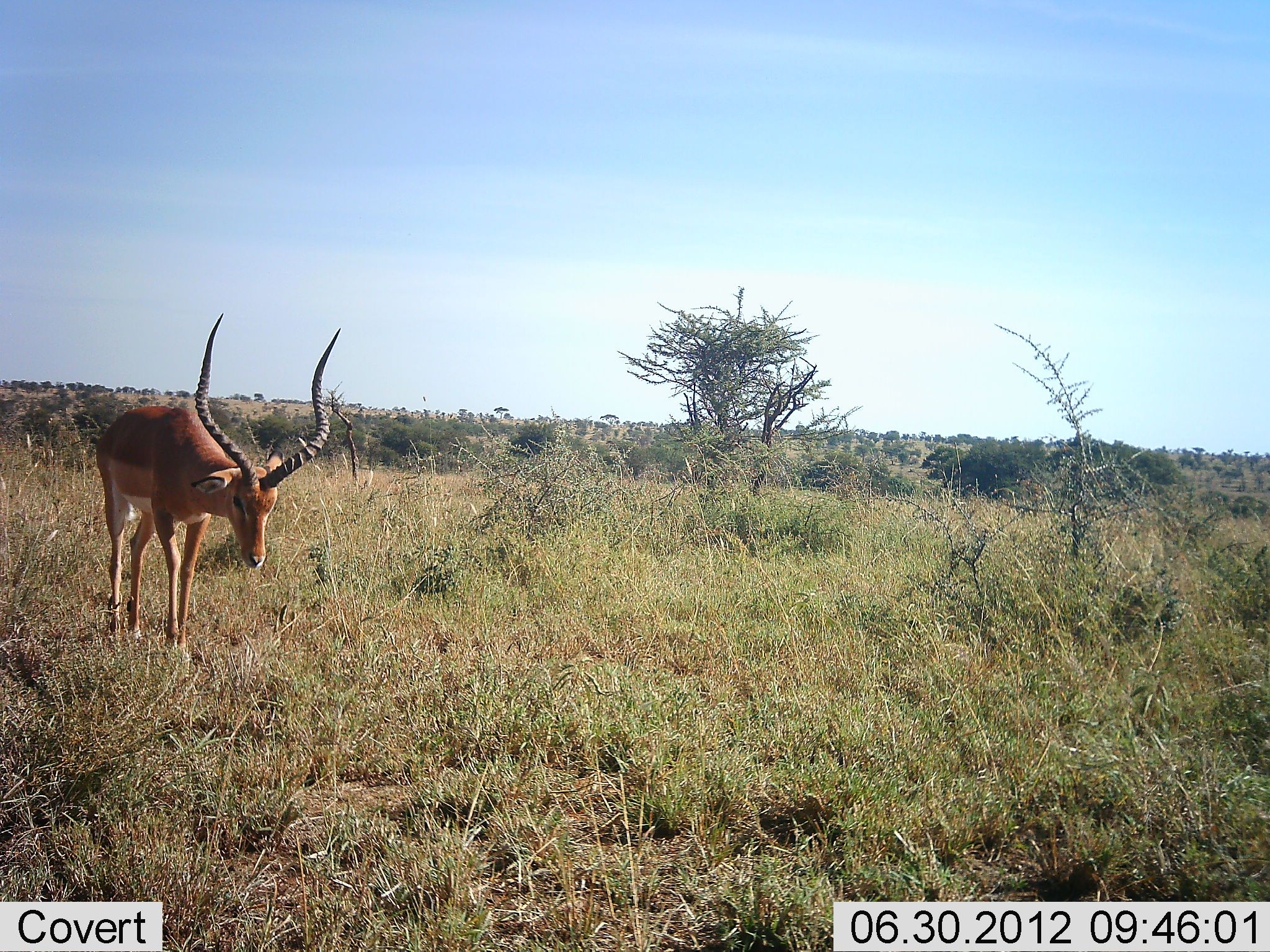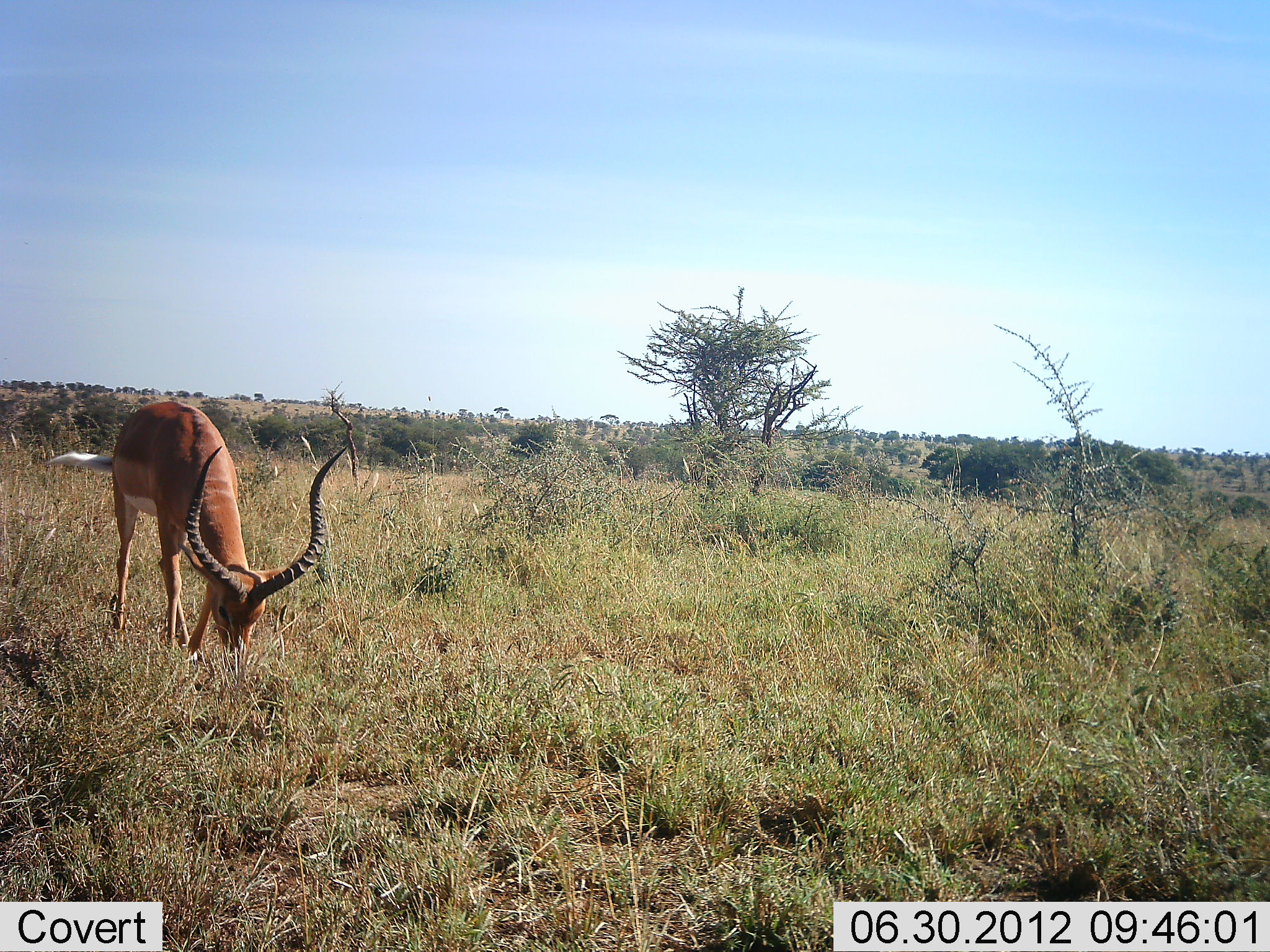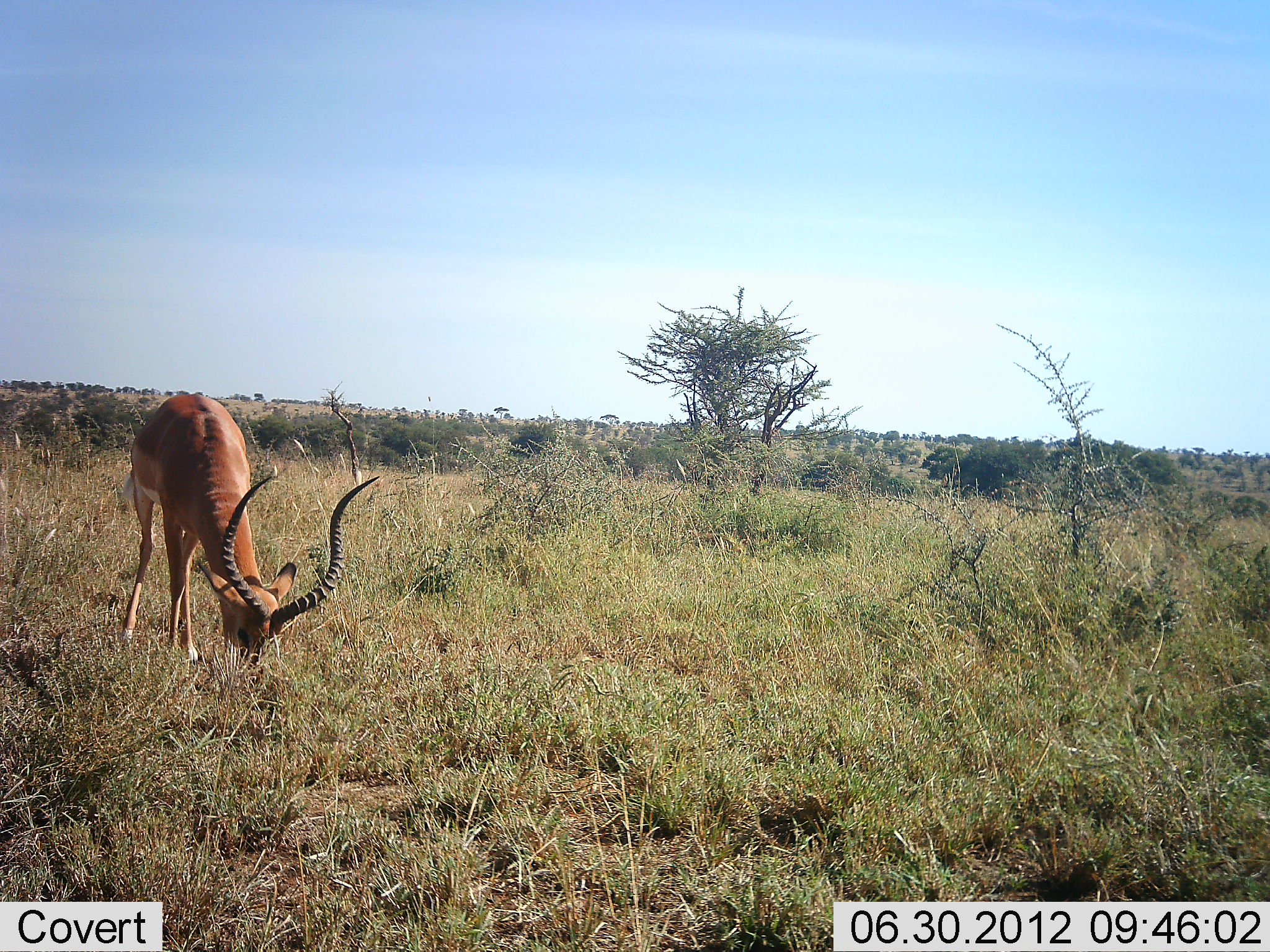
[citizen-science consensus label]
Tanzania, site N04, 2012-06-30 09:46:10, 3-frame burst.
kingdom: Animalia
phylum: Chordata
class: Mammalia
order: Artiodactyla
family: Bovidae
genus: Aepyceros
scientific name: Aepyceros melampus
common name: impala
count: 1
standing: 40%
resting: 0%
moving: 10%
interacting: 0%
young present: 0%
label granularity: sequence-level